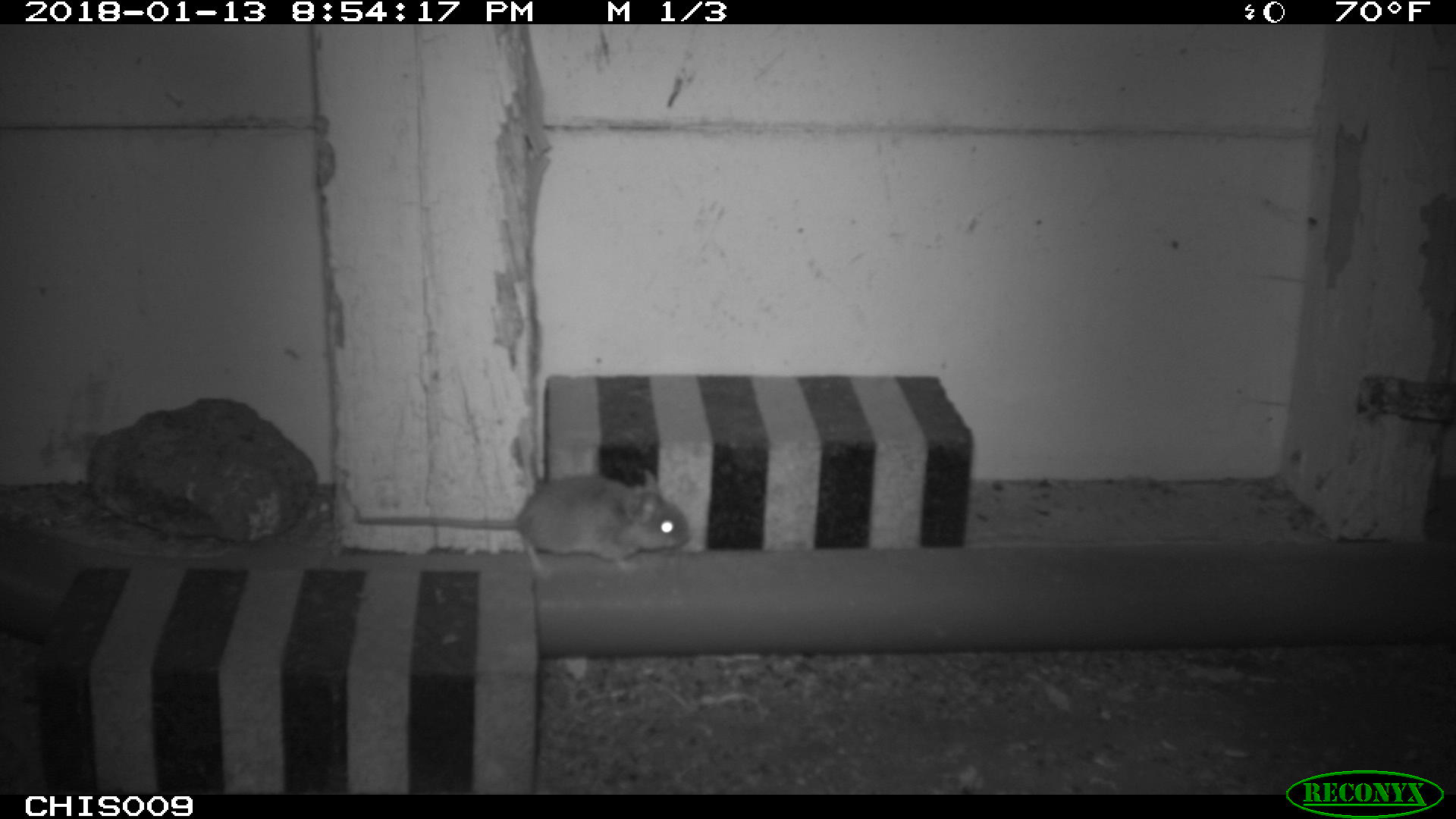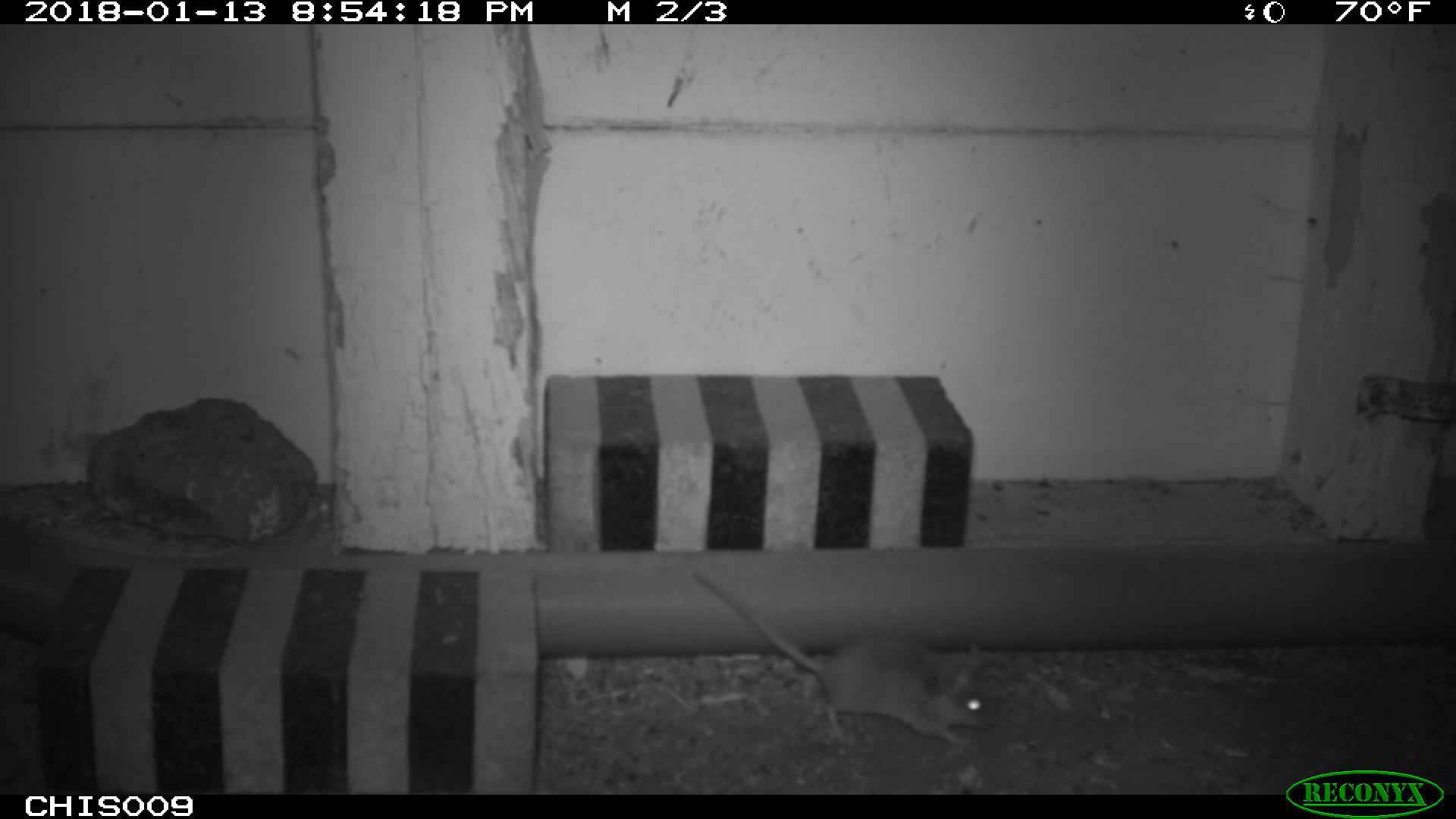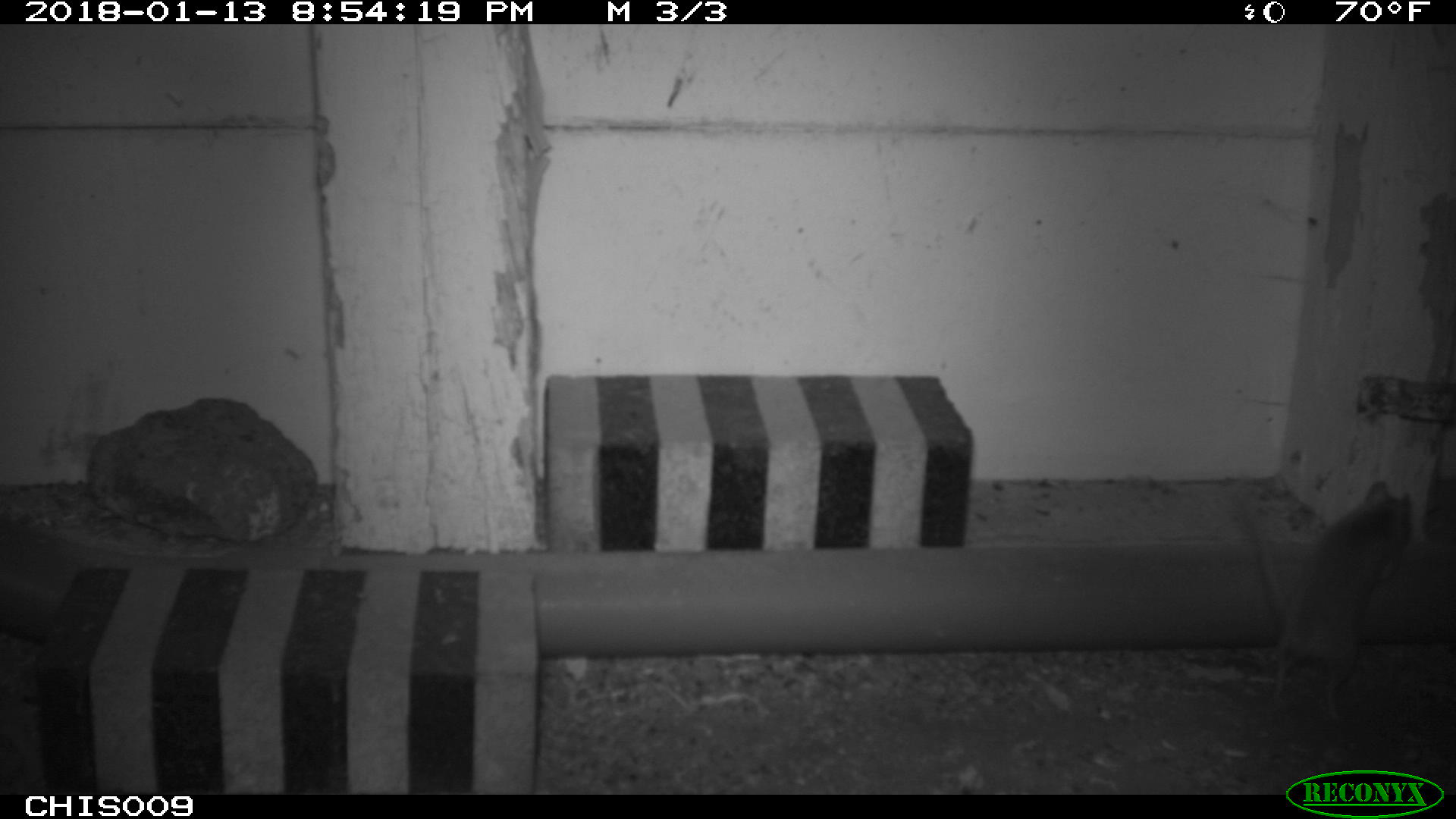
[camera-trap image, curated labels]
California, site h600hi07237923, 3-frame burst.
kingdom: Animalia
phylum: Chordata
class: Mammalia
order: Rodentia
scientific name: Rodentia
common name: rodent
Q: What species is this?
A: Rodent (Rodentia).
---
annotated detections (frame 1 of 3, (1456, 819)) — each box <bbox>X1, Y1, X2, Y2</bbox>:
rodent: <bbox>354, 469, 691, 582</bbox>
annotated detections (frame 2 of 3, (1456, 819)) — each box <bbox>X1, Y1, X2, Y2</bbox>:
rodent: <bbox>692, 570, 995, 742</bbox>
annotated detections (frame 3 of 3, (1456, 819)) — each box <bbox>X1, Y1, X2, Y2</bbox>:
rodent: <bbox>1236, 480, 1411, 720</bbox>